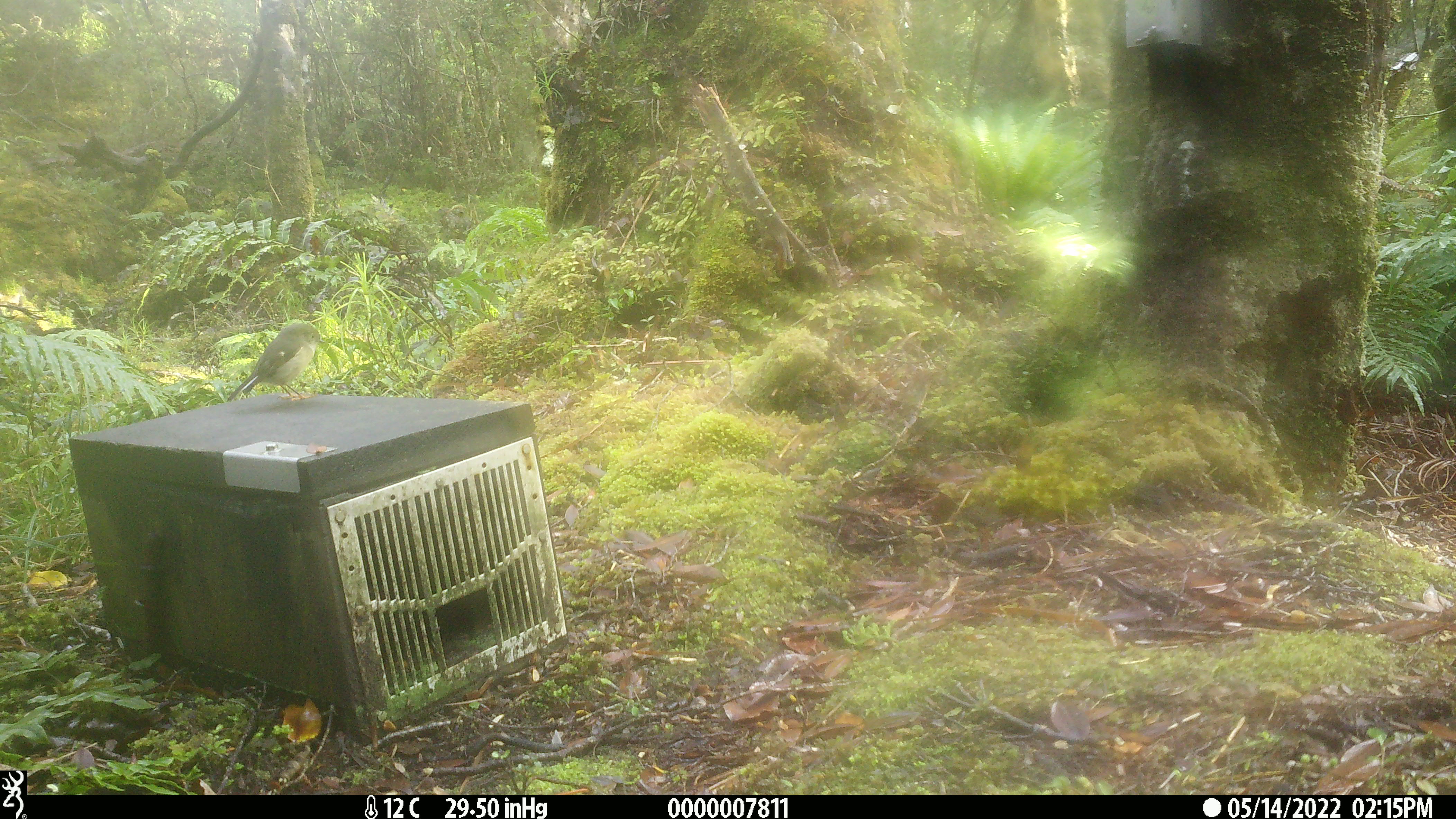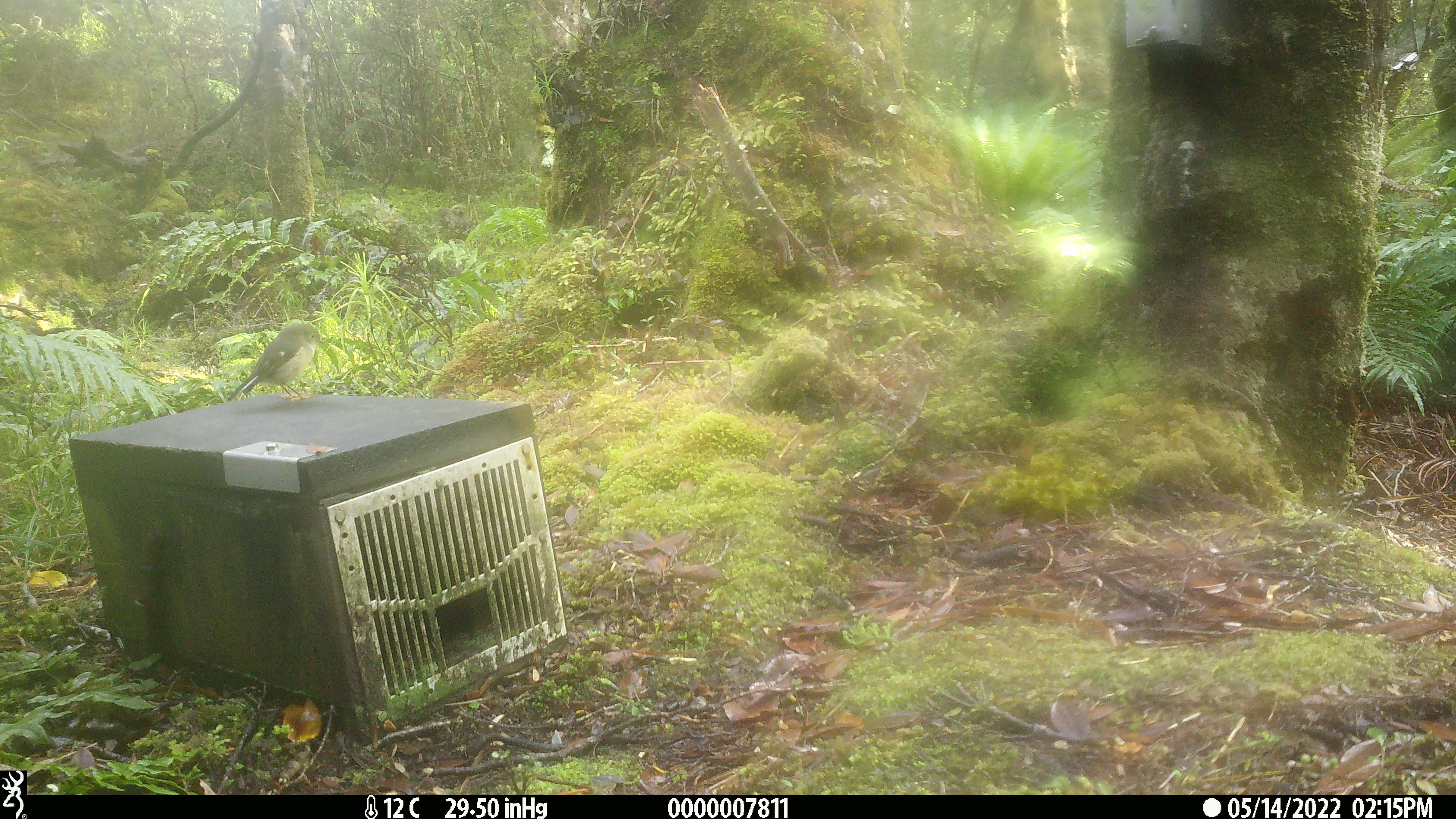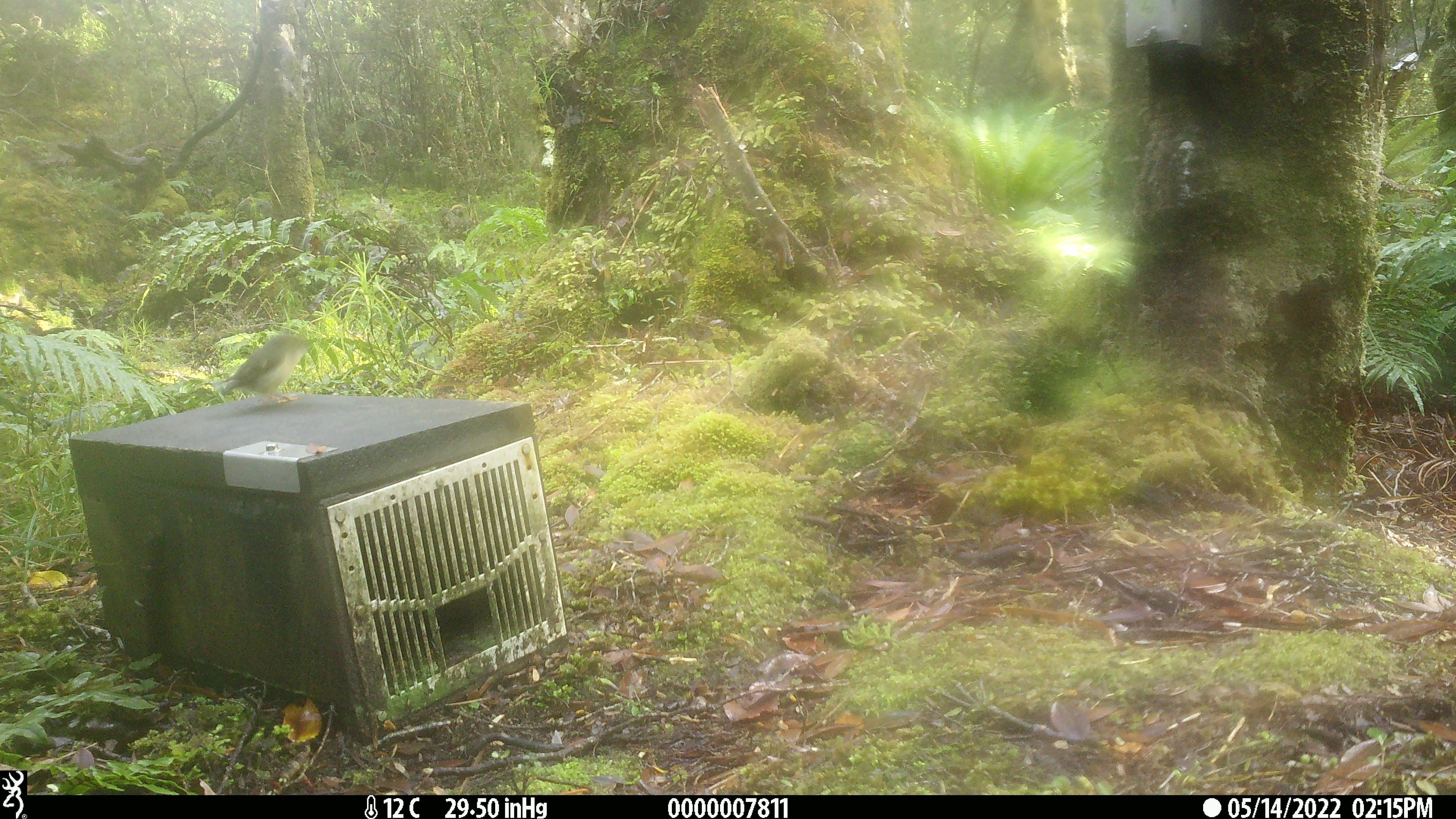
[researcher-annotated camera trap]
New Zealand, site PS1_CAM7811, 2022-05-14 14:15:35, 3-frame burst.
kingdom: Animalia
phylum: Chordata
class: Aves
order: Passeriformes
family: Petroicidae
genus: Petroica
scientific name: Petroica macrocephala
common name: tomtit